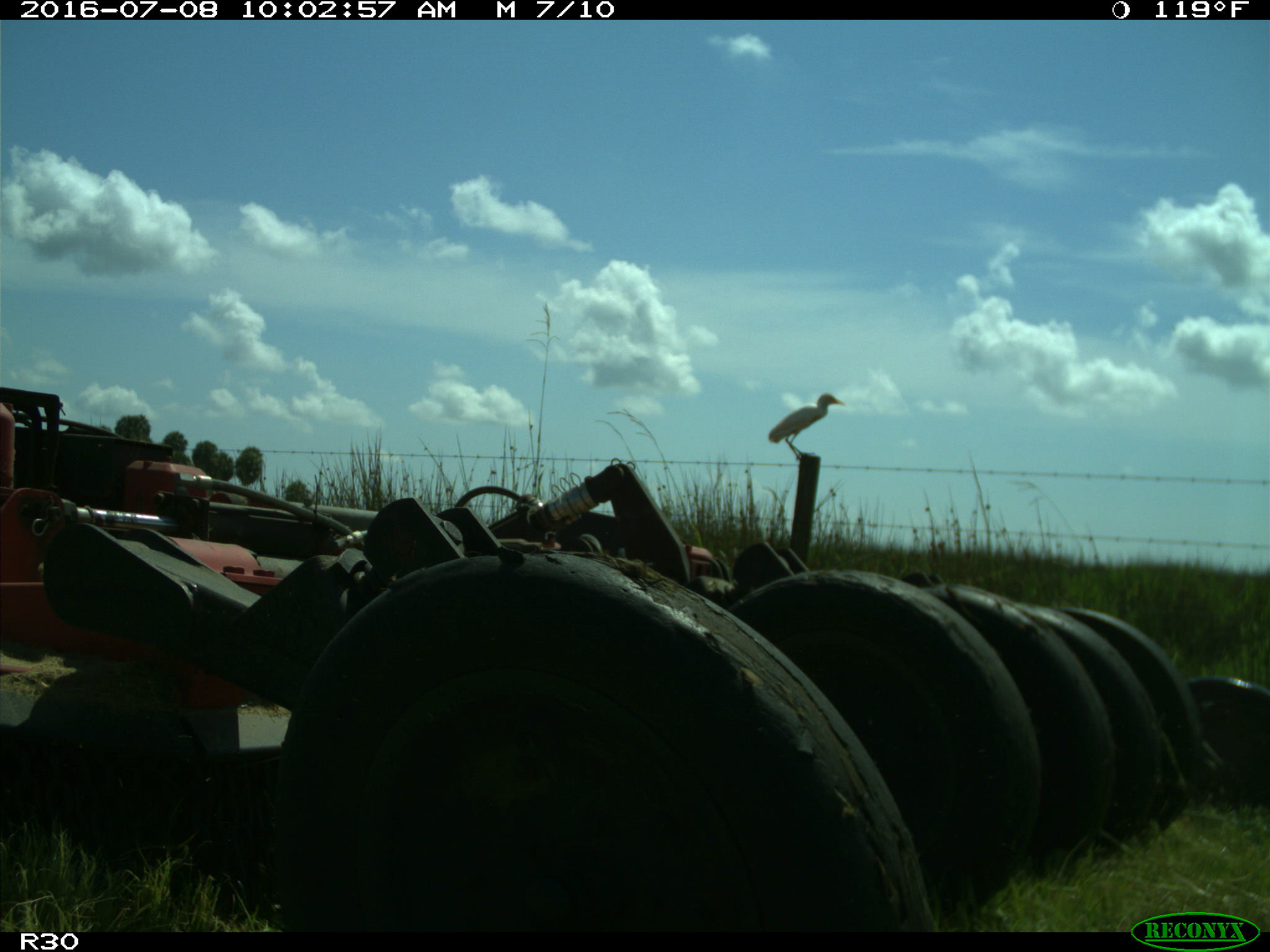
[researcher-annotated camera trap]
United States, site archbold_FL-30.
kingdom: Animalia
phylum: Chordata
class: Aves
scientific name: Aves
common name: birds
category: unidentified bird